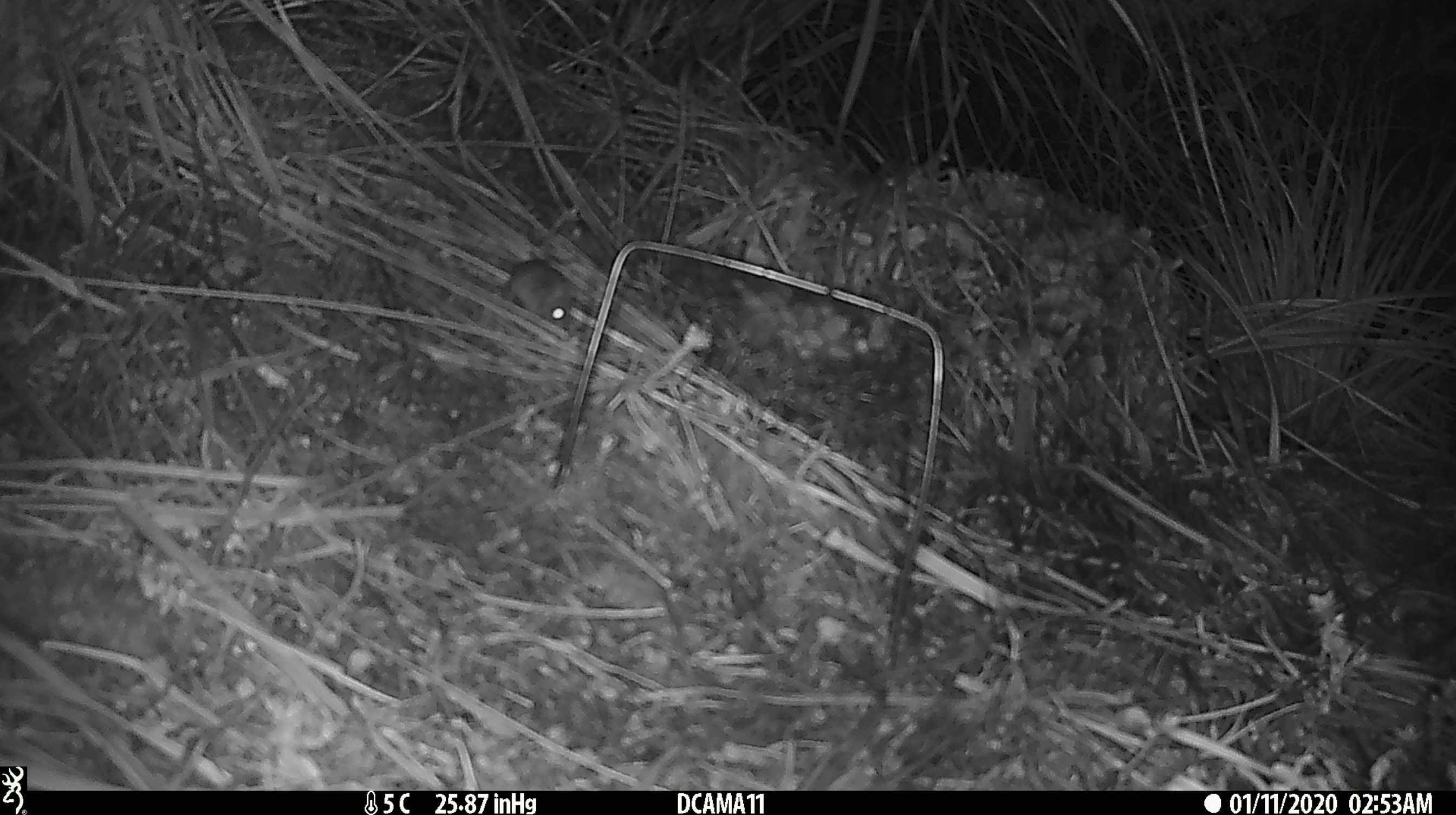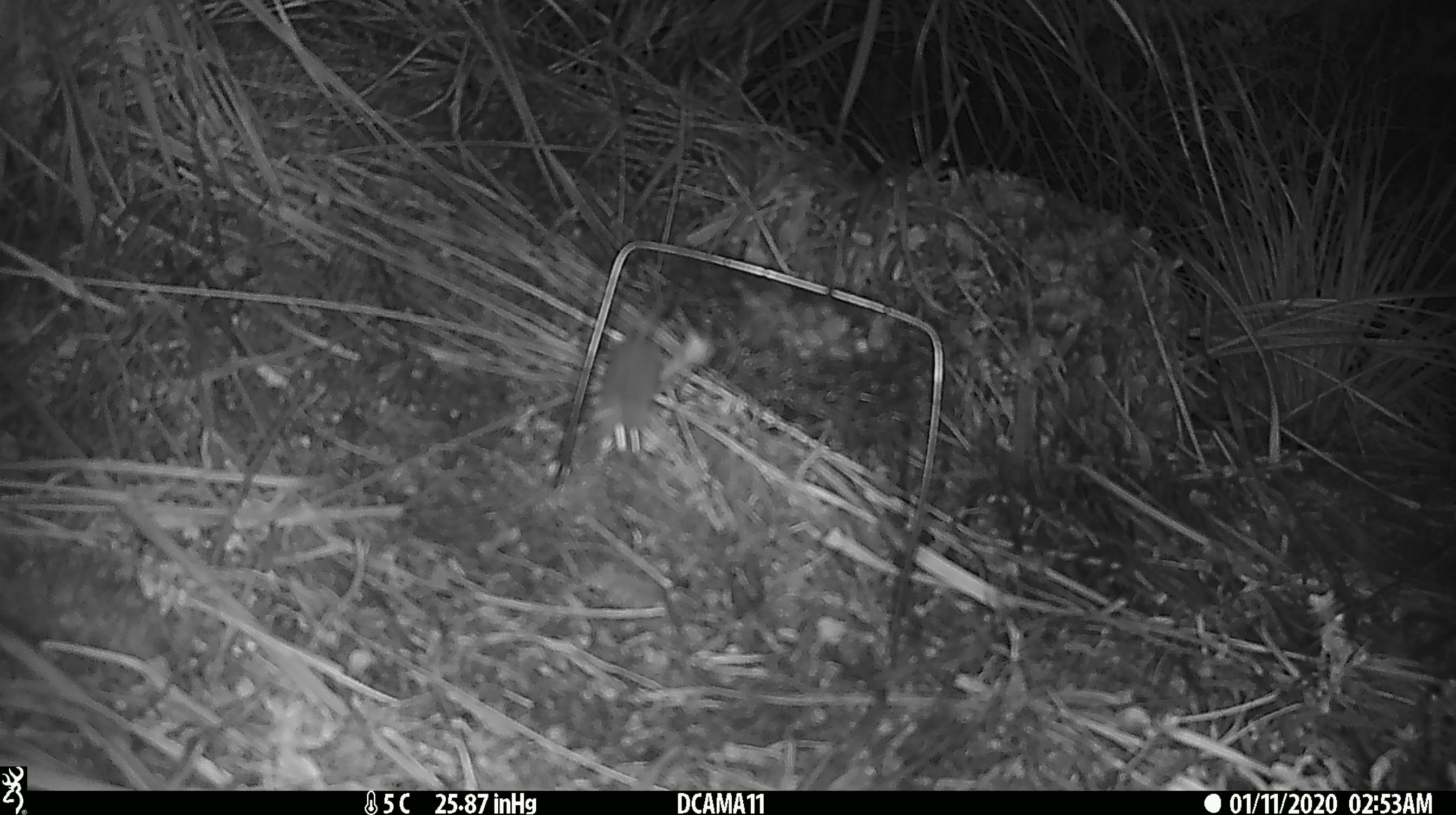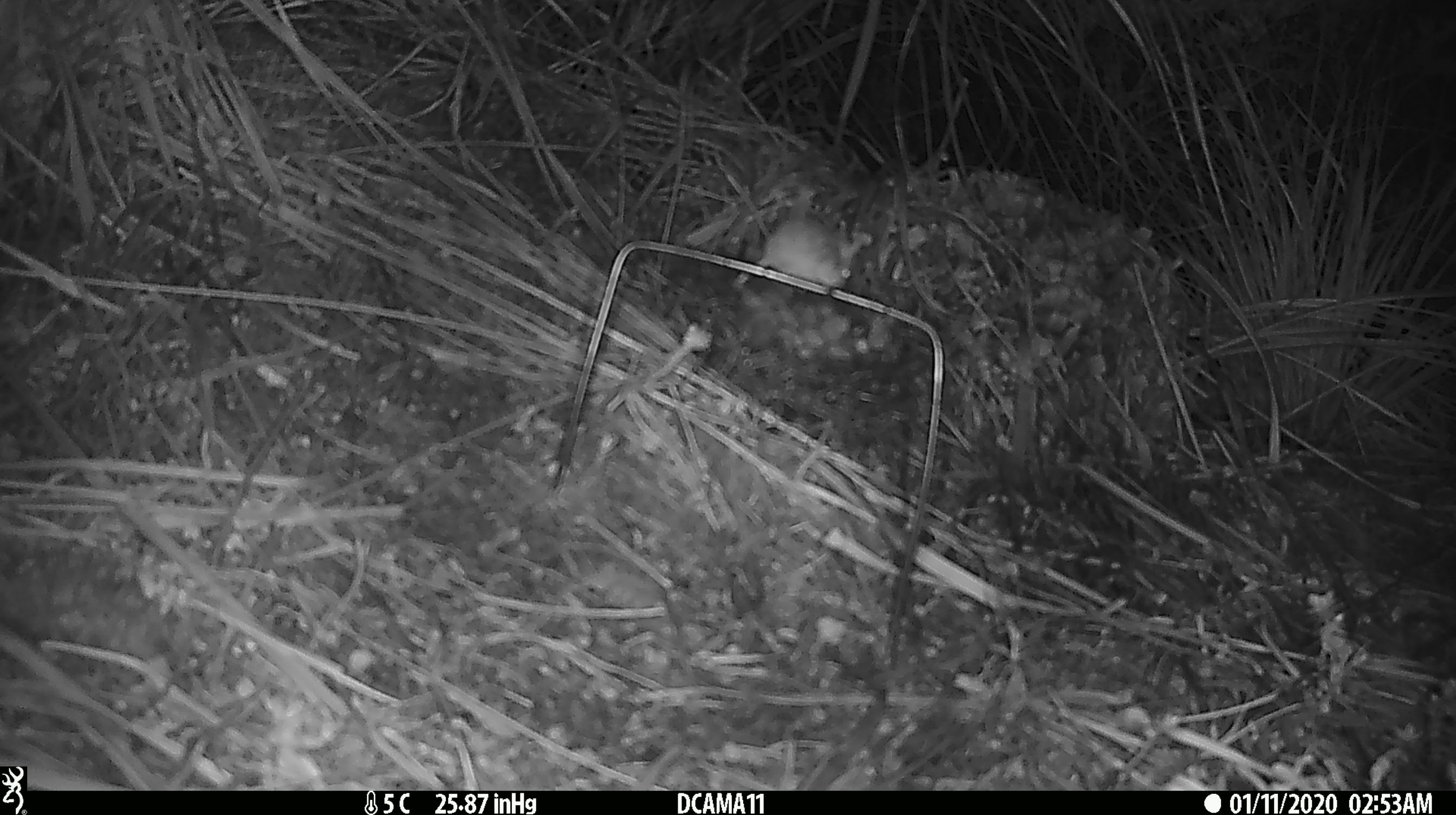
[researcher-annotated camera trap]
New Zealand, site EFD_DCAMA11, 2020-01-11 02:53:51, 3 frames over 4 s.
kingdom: Animalia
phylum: Chordata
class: Mammalia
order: Rodentia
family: Muridae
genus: Mus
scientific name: Mus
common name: mouse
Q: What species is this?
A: Mouse (Mus).